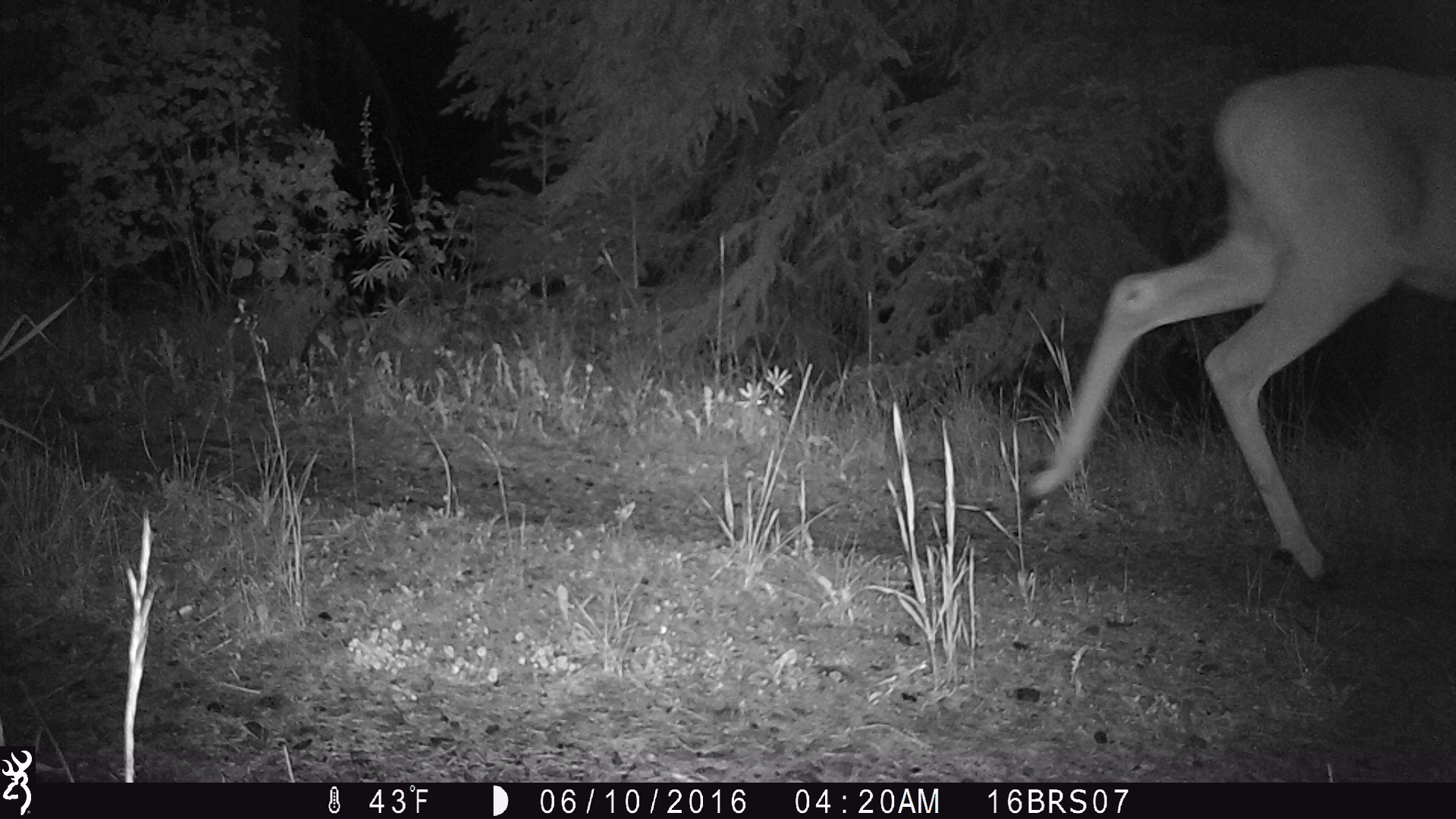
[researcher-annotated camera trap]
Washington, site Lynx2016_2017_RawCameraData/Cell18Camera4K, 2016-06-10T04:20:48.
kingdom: Animalia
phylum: Chordata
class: Mammalia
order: Artiodactyla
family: Cervidae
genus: Odocoileus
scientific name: Odocoileus virginianus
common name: white-tailed deer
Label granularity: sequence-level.